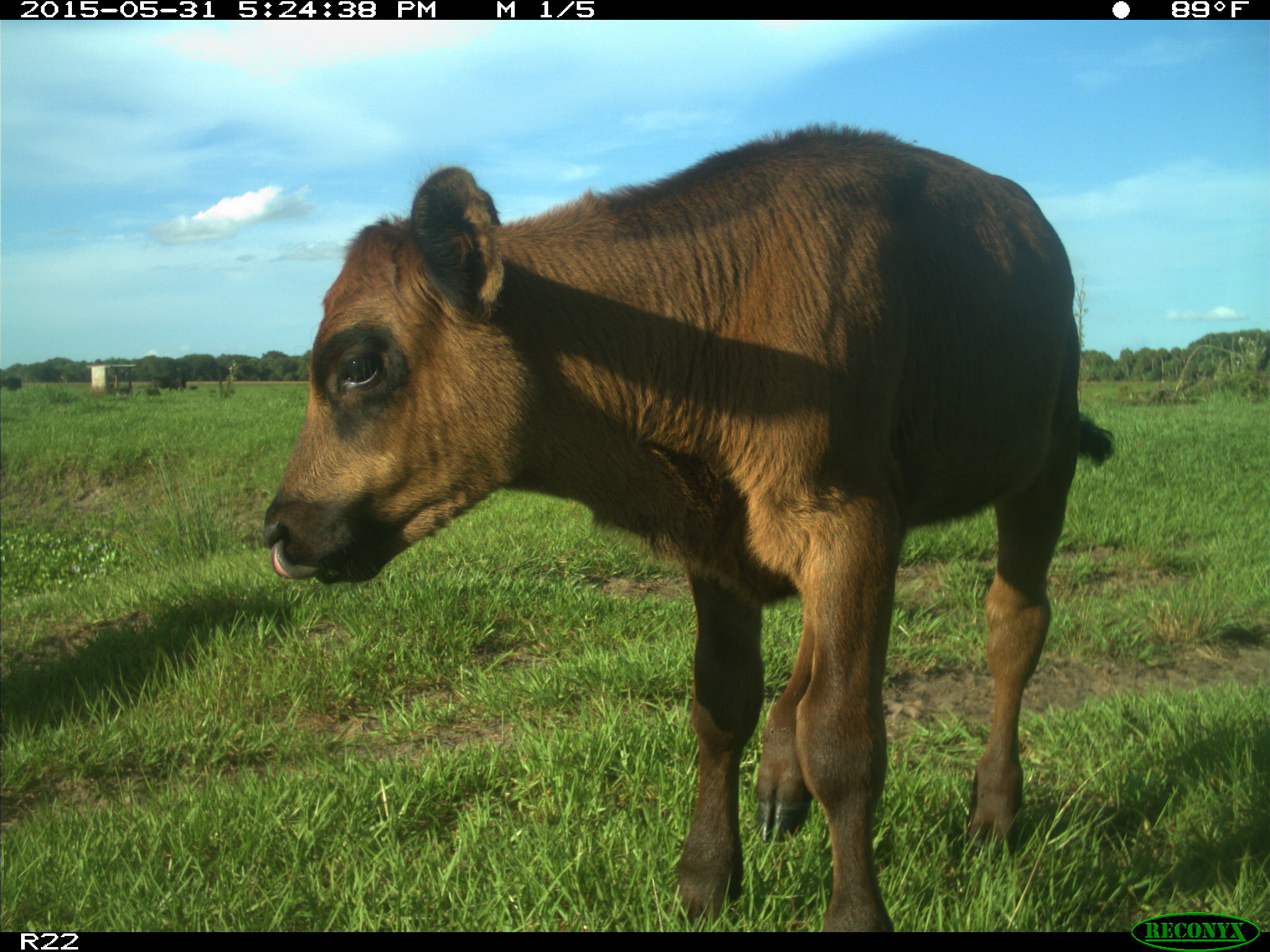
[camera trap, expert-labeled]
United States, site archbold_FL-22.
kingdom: Animalia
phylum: Chordata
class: Mammalia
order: Artiodactyla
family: Bovidae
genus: Bos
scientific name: Bos taurus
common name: domestic cow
Bos taurus (domestic cow).